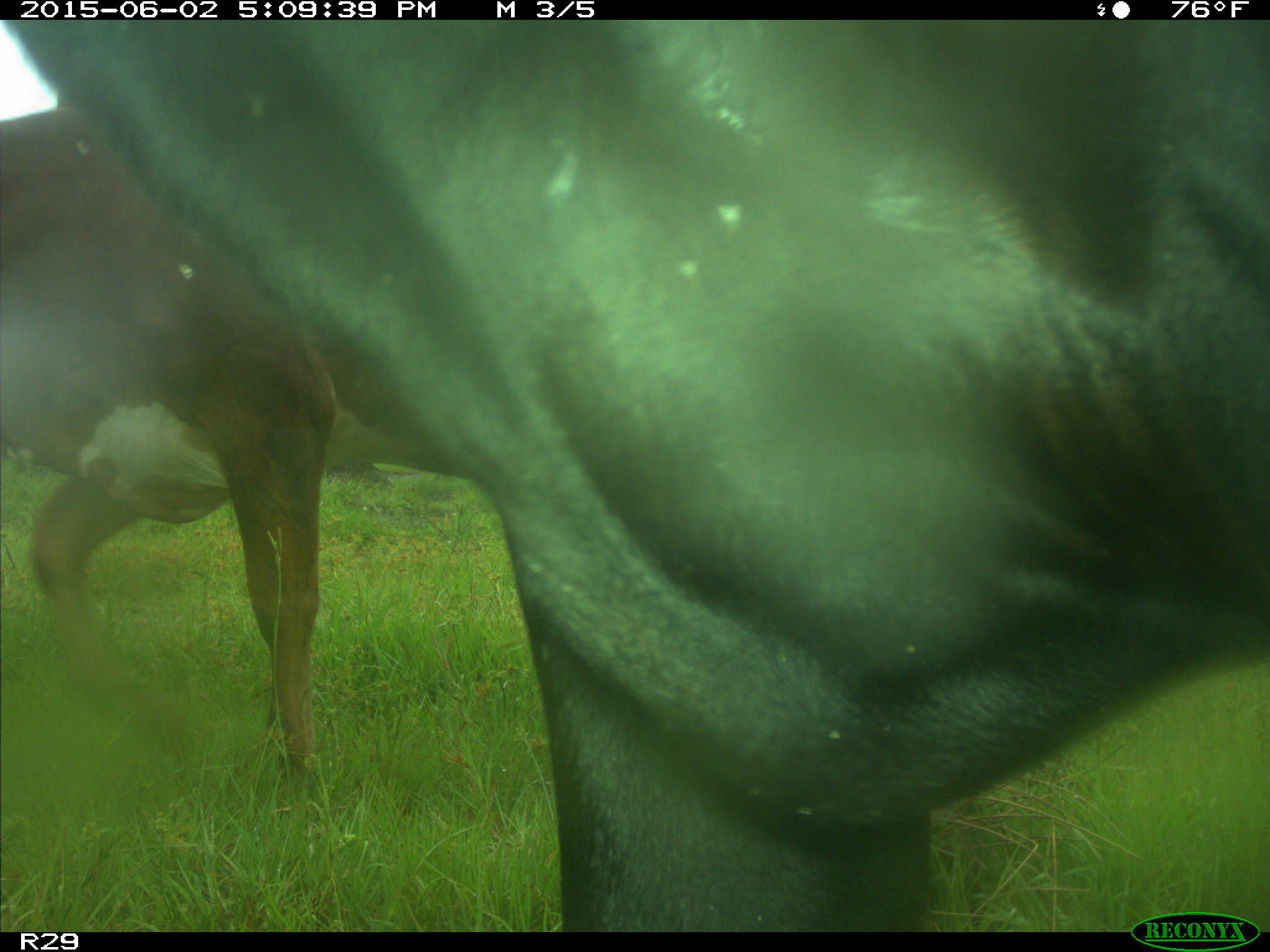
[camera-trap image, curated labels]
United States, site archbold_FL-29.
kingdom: Animalia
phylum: Chordata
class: Mammalia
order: Artiodactyla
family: Bovidae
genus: Bos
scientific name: Bos taurus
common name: domestic cow